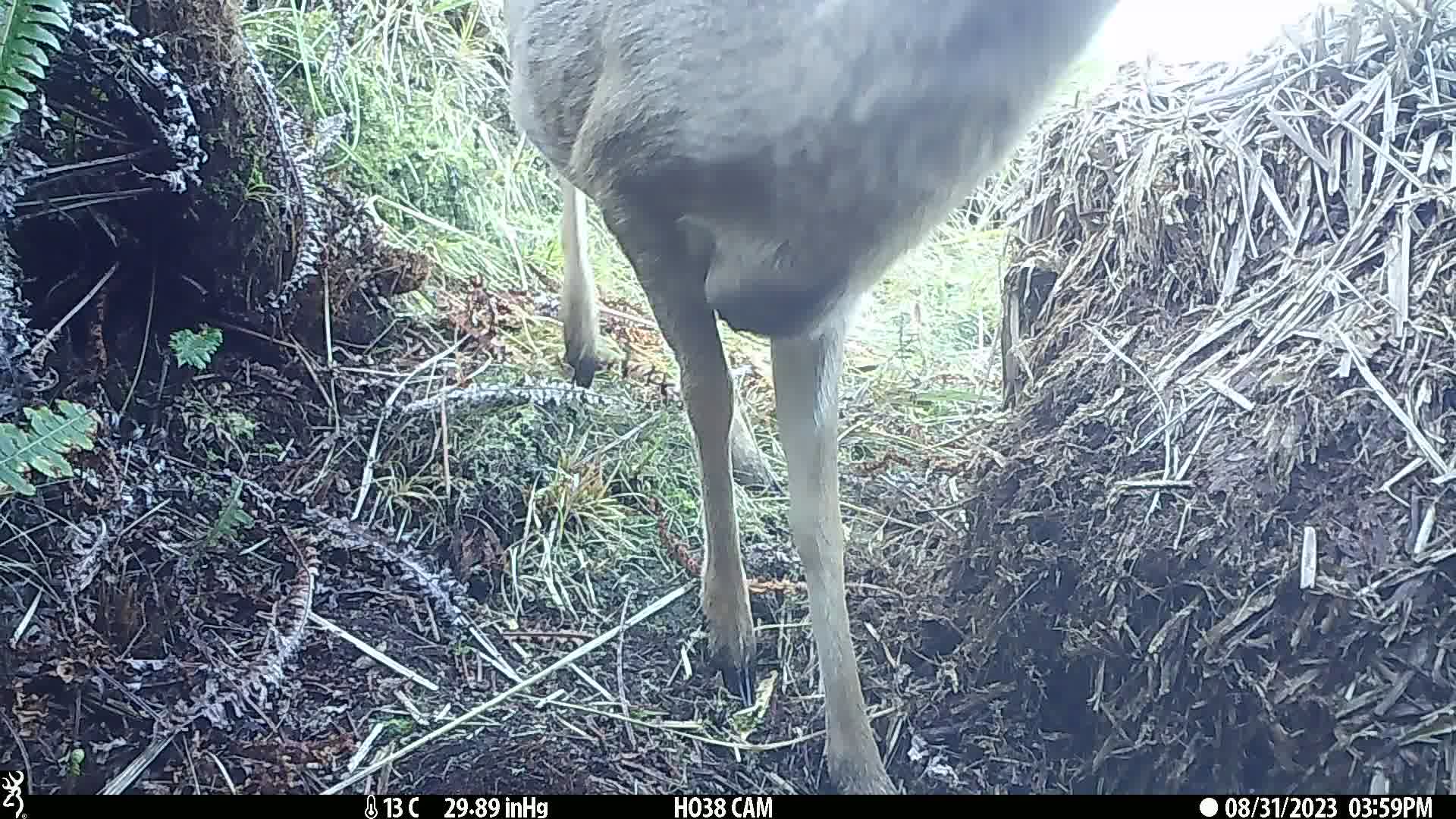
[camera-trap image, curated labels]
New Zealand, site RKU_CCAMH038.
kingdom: Animalia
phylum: Chordata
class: Mammalia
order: Artiodactyla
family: Cervidae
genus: Odocoileus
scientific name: Odocoileus virginianus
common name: white-tailed deer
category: white tailed deer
White tailed deer (white-tailed deer) (Odocoileus virginianus).